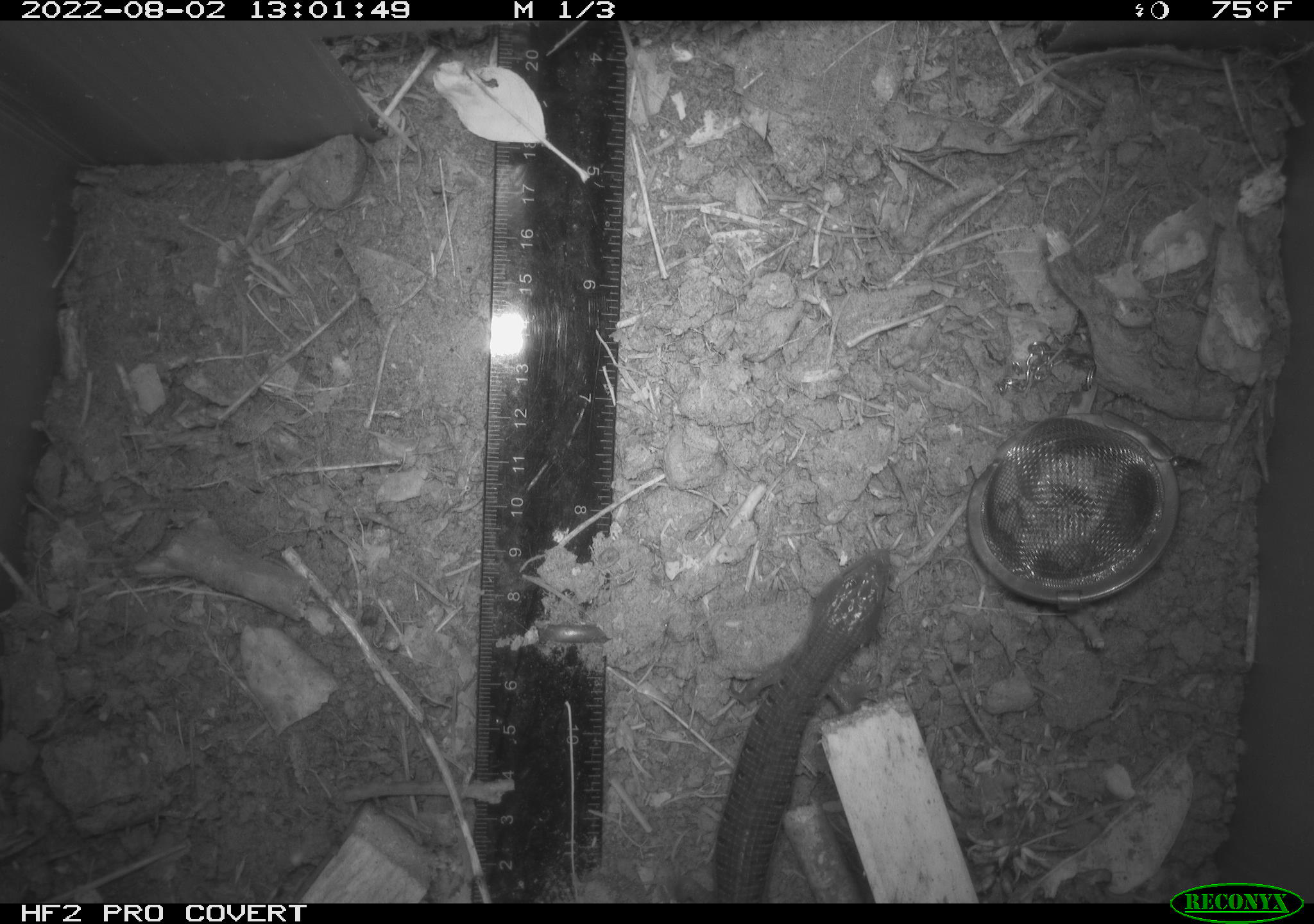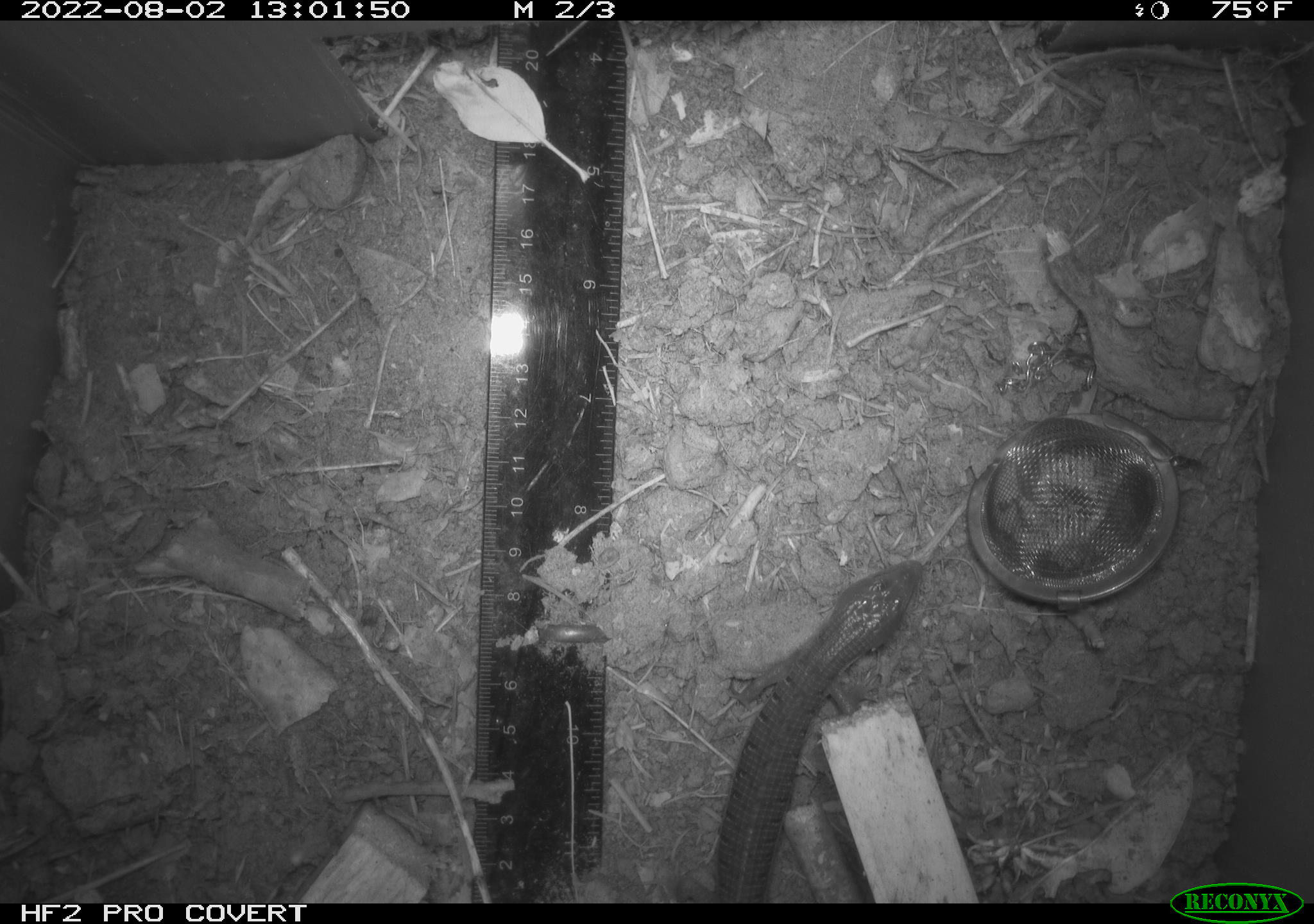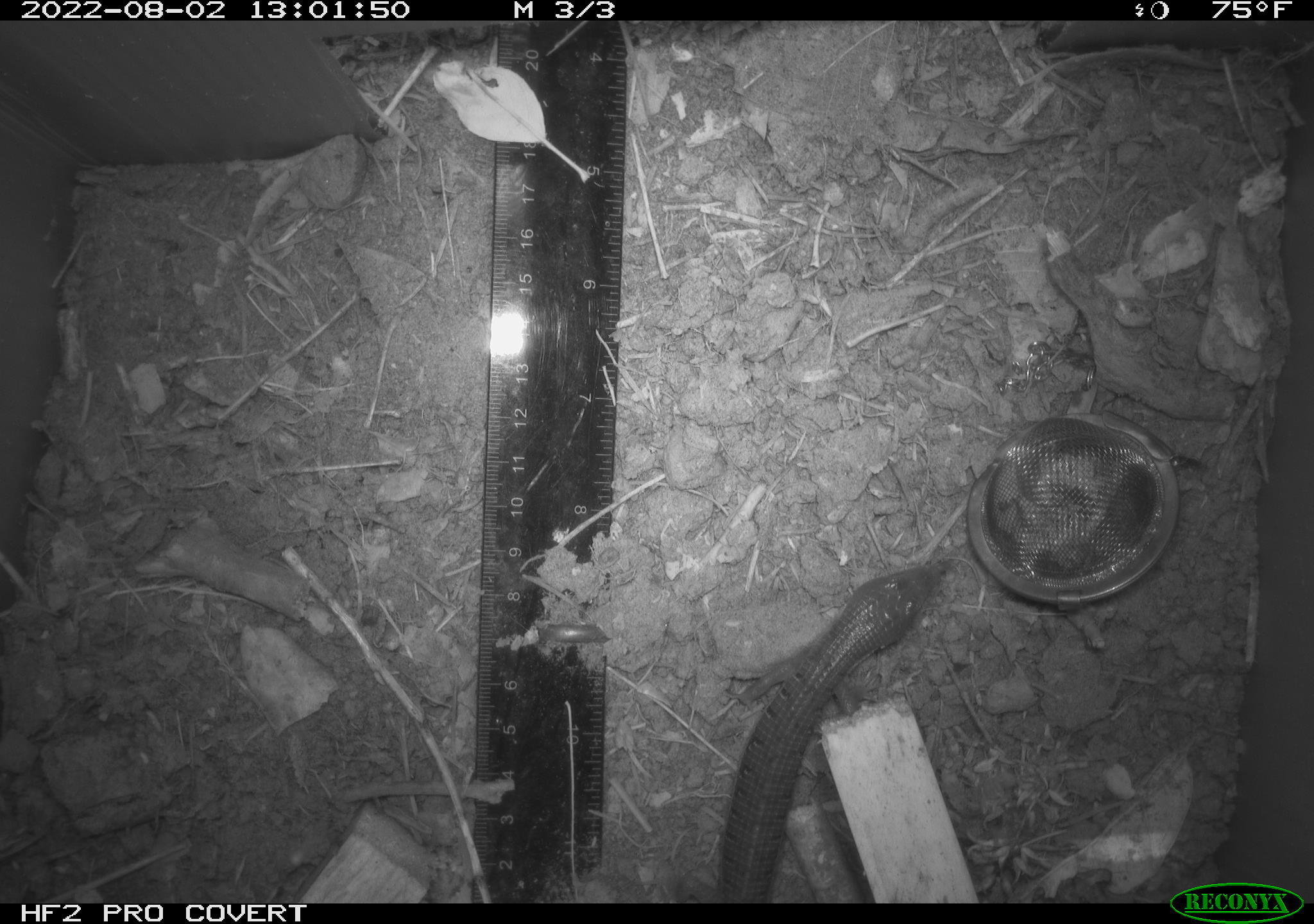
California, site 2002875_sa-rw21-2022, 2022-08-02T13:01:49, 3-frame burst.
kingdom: Animalia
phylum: Chordata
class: Reptilia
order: Squamata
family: Anguidae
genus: Elgaria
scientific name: Elgaria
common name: alligator lizards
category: elgaria species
Elgaria species (alligator lizards) (Elgaria).